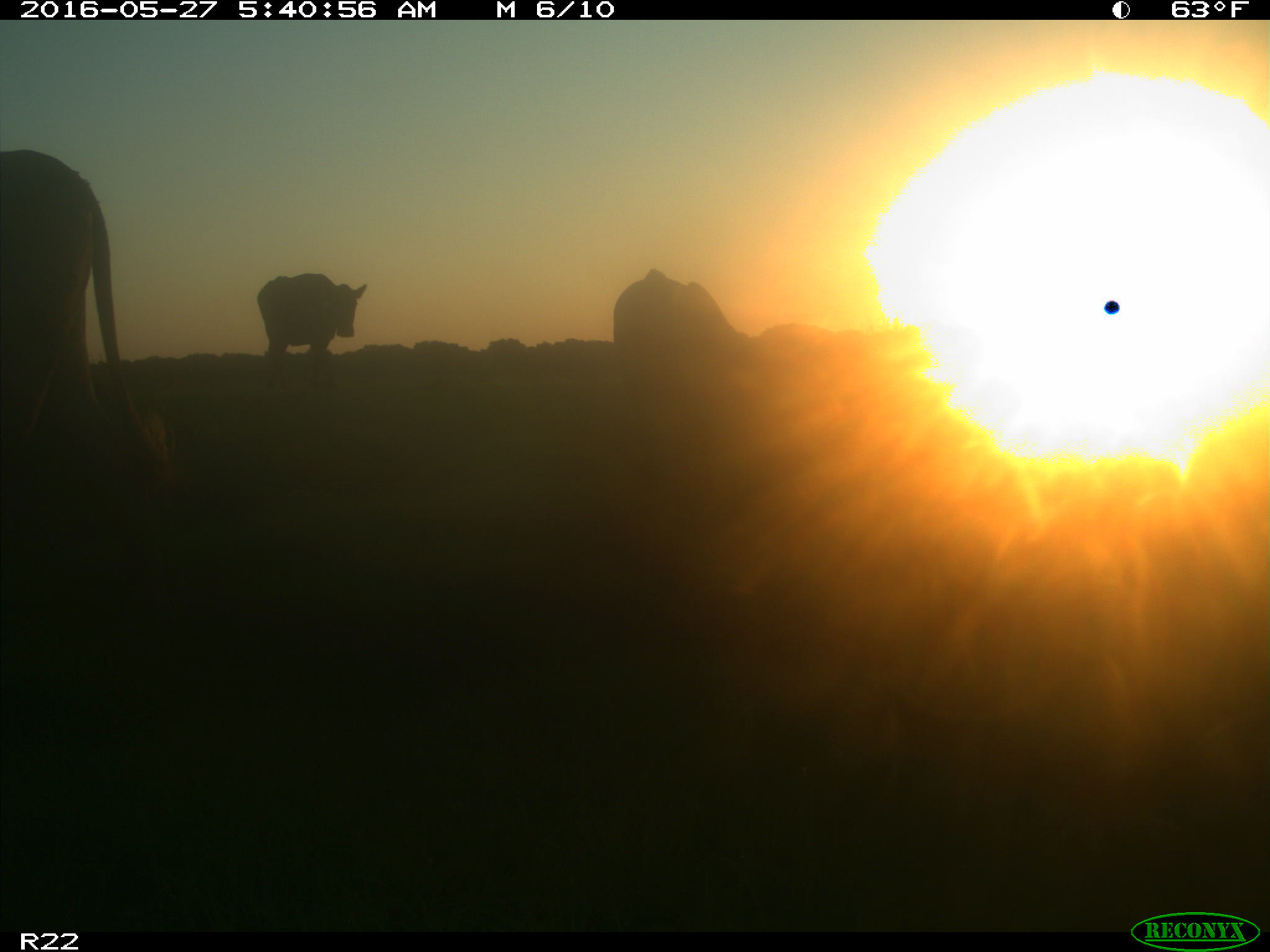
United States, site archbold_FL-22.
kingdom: Animalia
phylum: Chordata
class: Mammalia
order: Artiodactyla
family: Bovidae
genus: Bos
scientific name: Bos taurus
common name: domestic cow